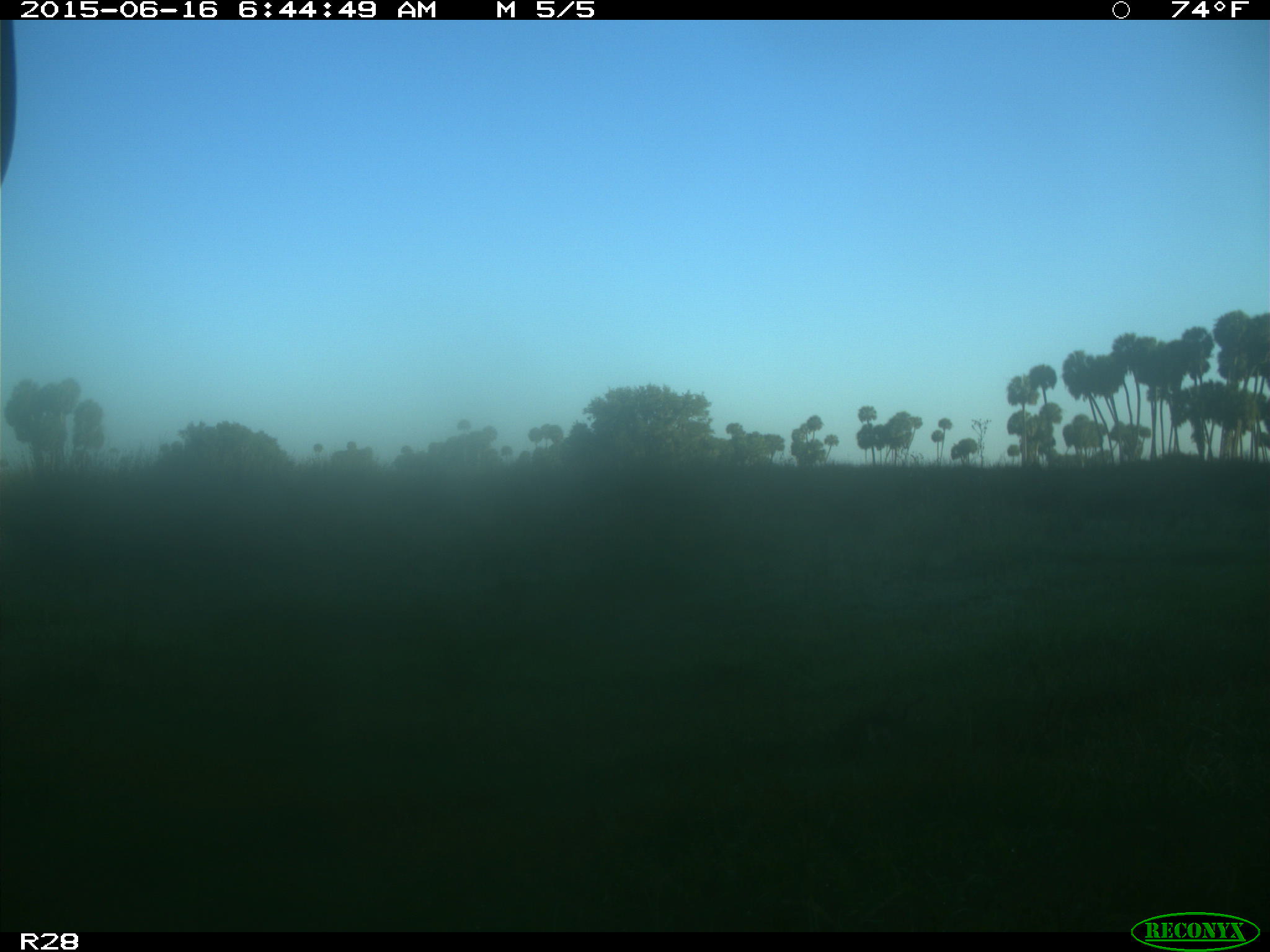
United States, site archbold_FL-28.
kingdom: Animalia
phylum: Chordata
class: Mammalia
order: Artiodactyla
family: Bovidae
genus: Bos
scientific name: Bos taurus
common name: domestic cow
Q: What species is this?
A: Bos taurus (domestic cow).